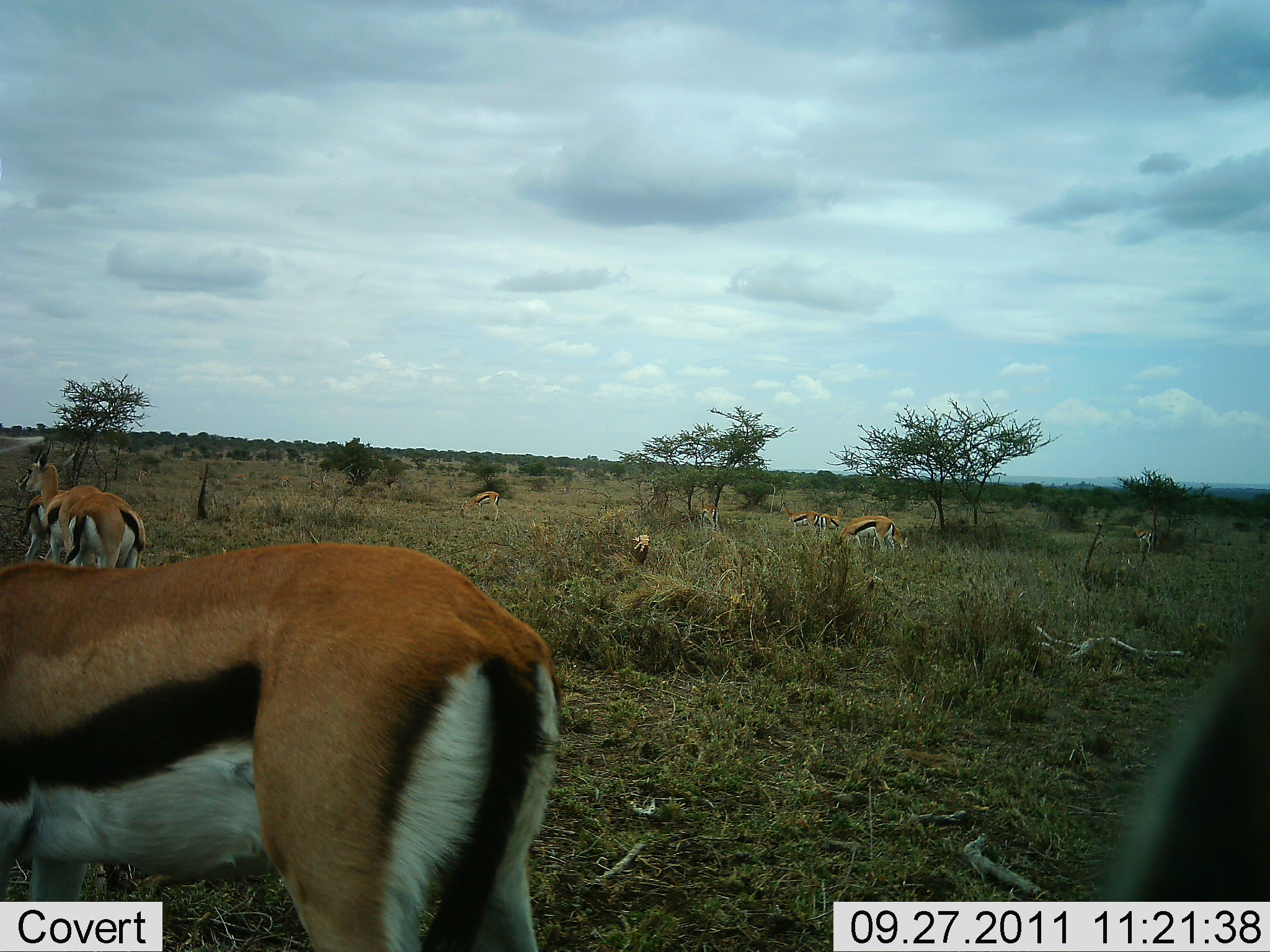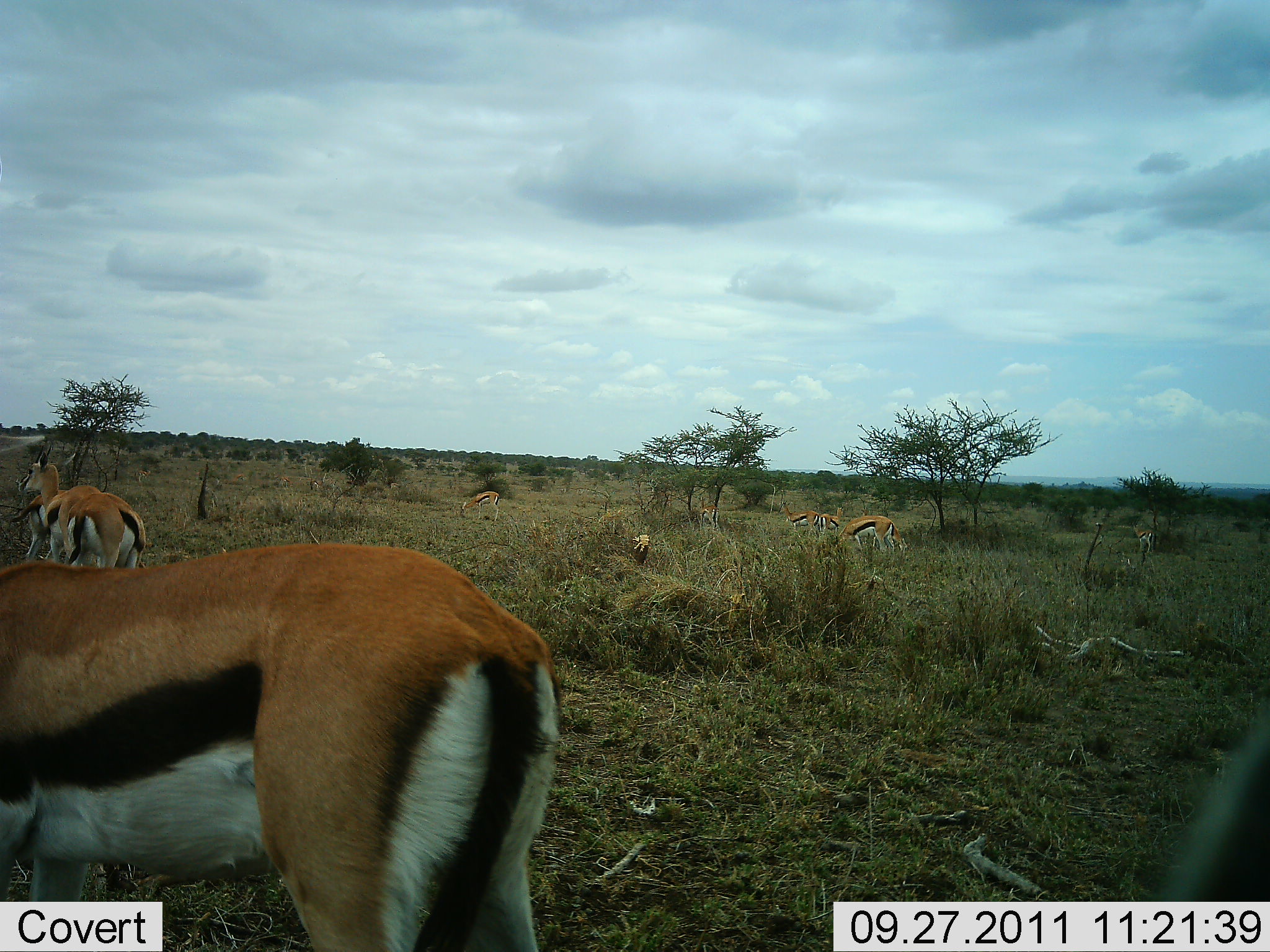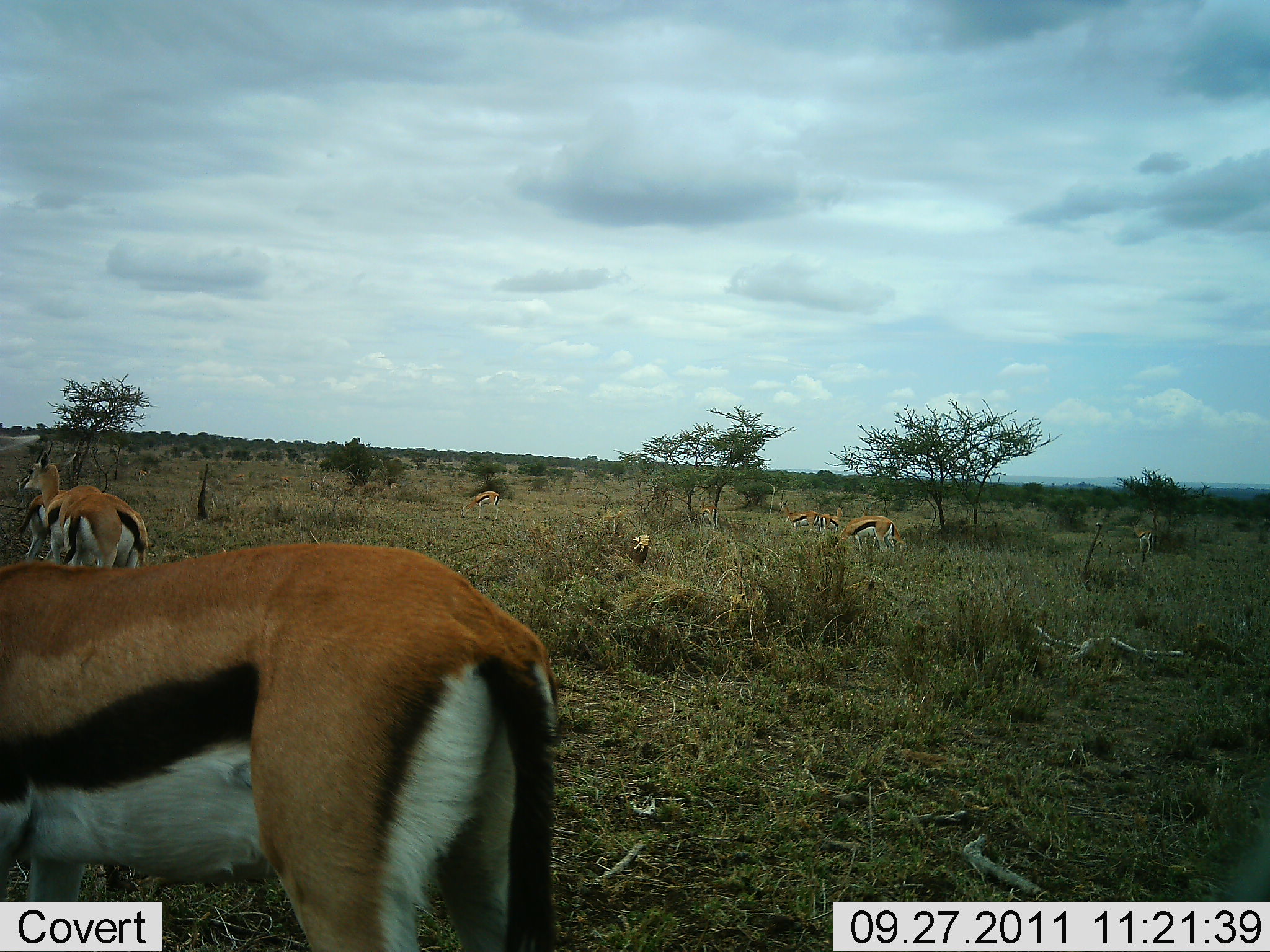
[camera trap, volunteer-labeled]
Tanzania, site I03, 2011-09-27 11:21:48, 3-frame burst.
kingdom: Animalia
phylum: Chordata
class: Mammalia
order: Artiodactyla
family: Bovidae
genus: Eudorcas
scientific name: Eudorcas thomsonii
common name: thomson's gazelle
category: gazellethomsons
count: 8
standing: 77%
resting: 0%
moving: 15%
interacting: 0%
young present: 0%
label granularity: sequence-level